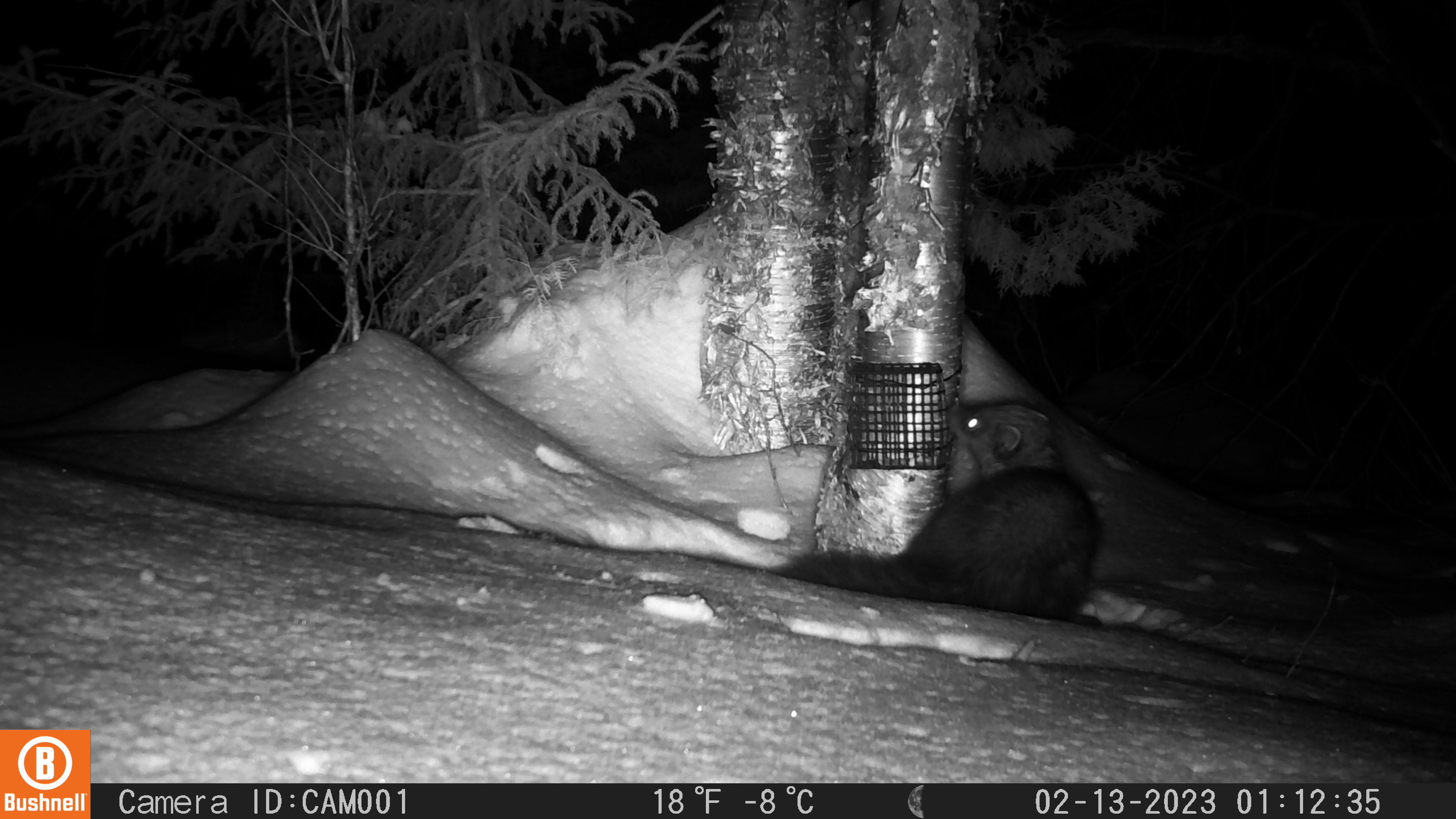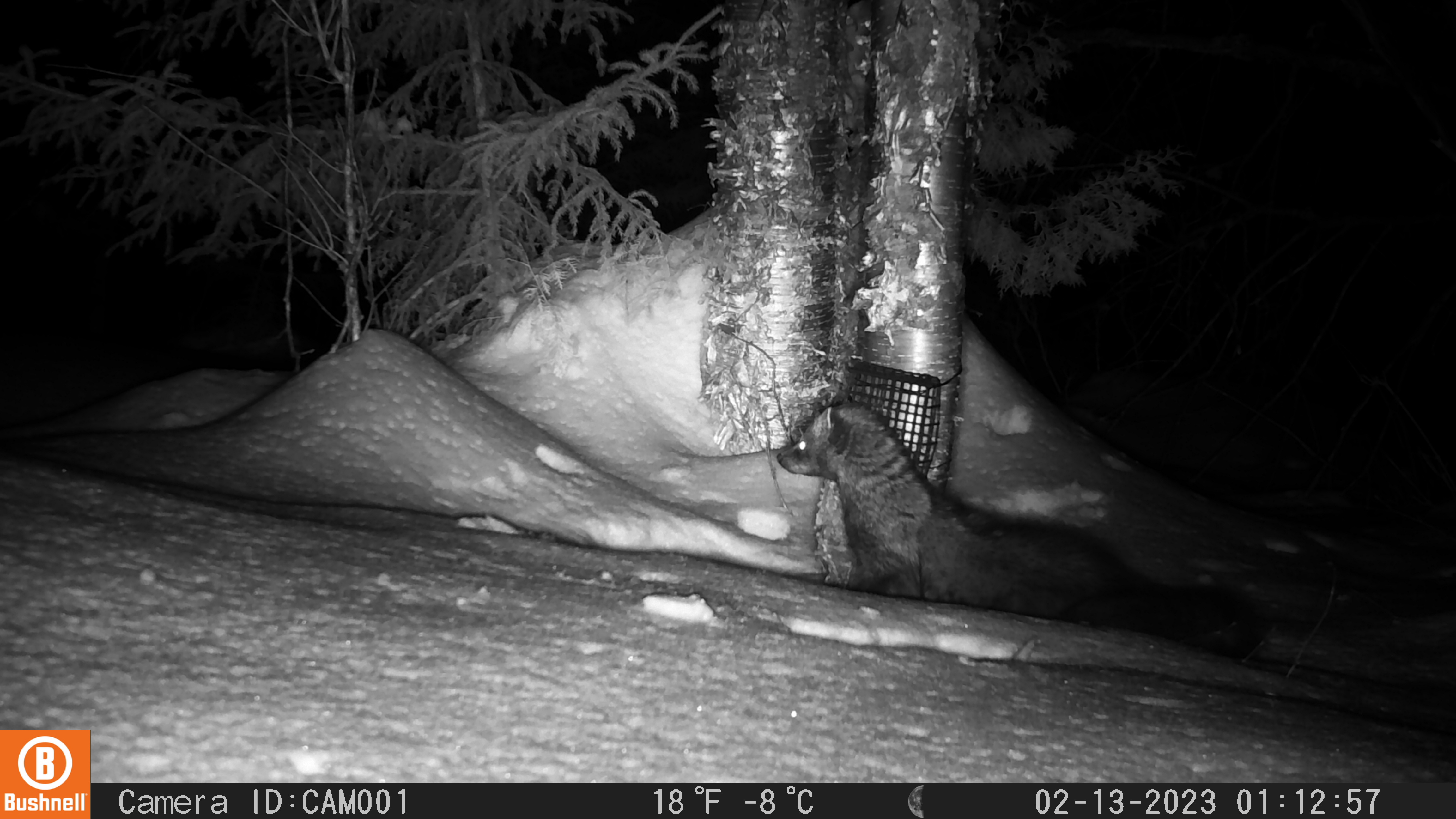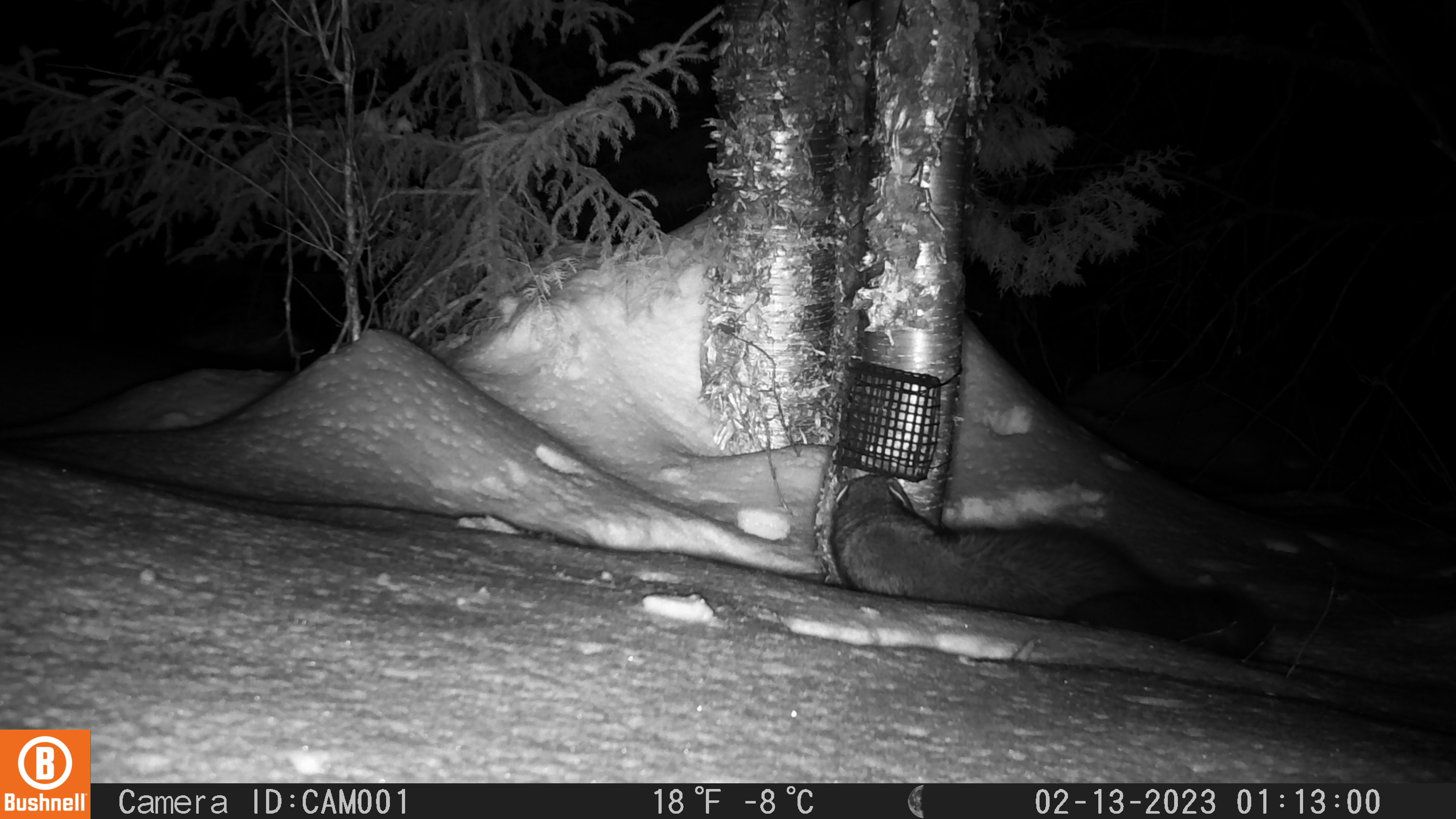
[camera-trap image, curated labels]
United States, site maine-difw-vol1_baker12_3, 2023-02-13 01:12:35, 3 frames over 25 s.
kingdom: Animalia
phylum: Chordata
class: Mammalia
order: Carnivora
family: Mustelidae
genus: Pekania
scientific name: Pekania pennanti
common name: fisher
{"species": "fisher (Pekania pennanti)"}